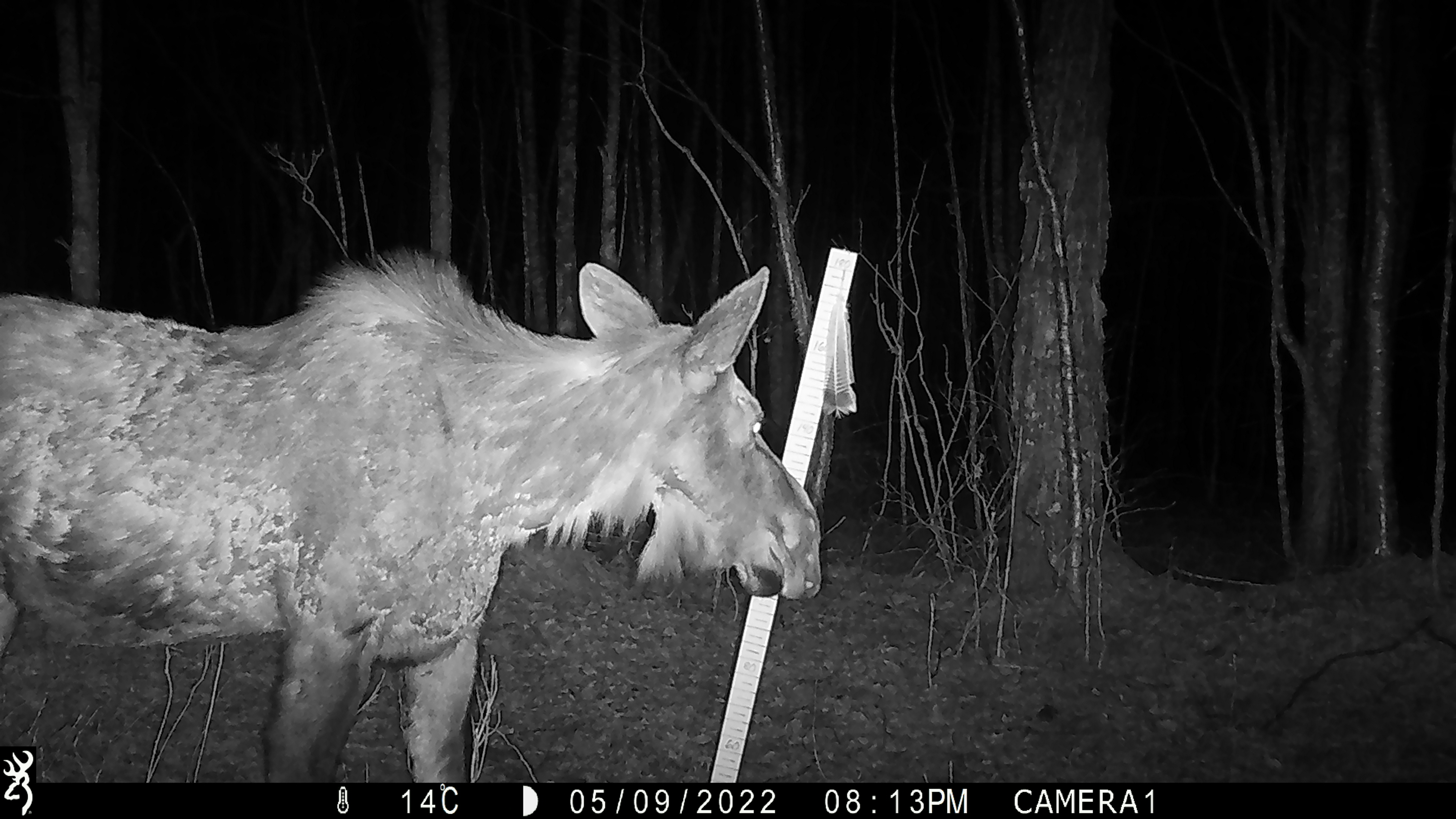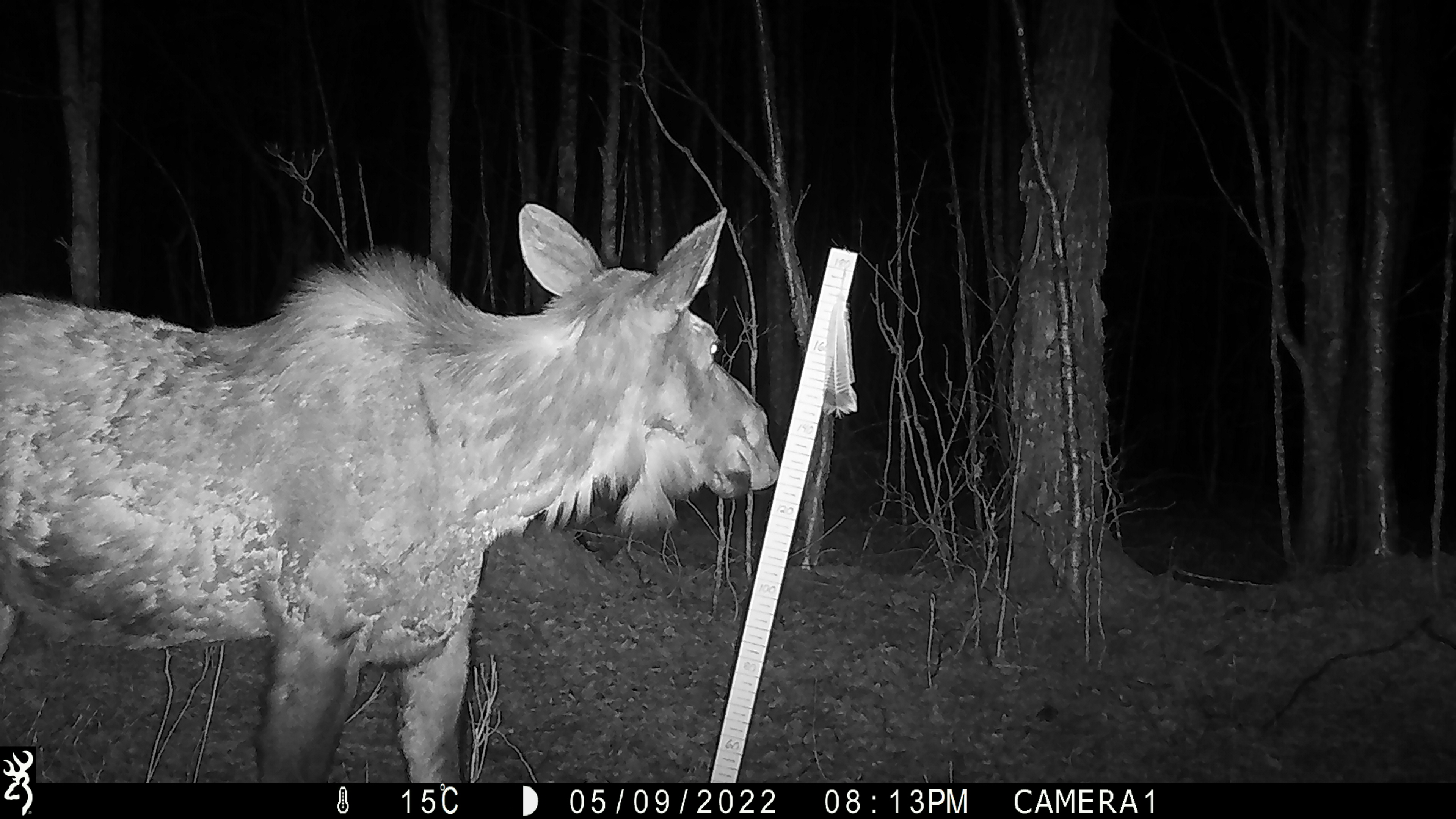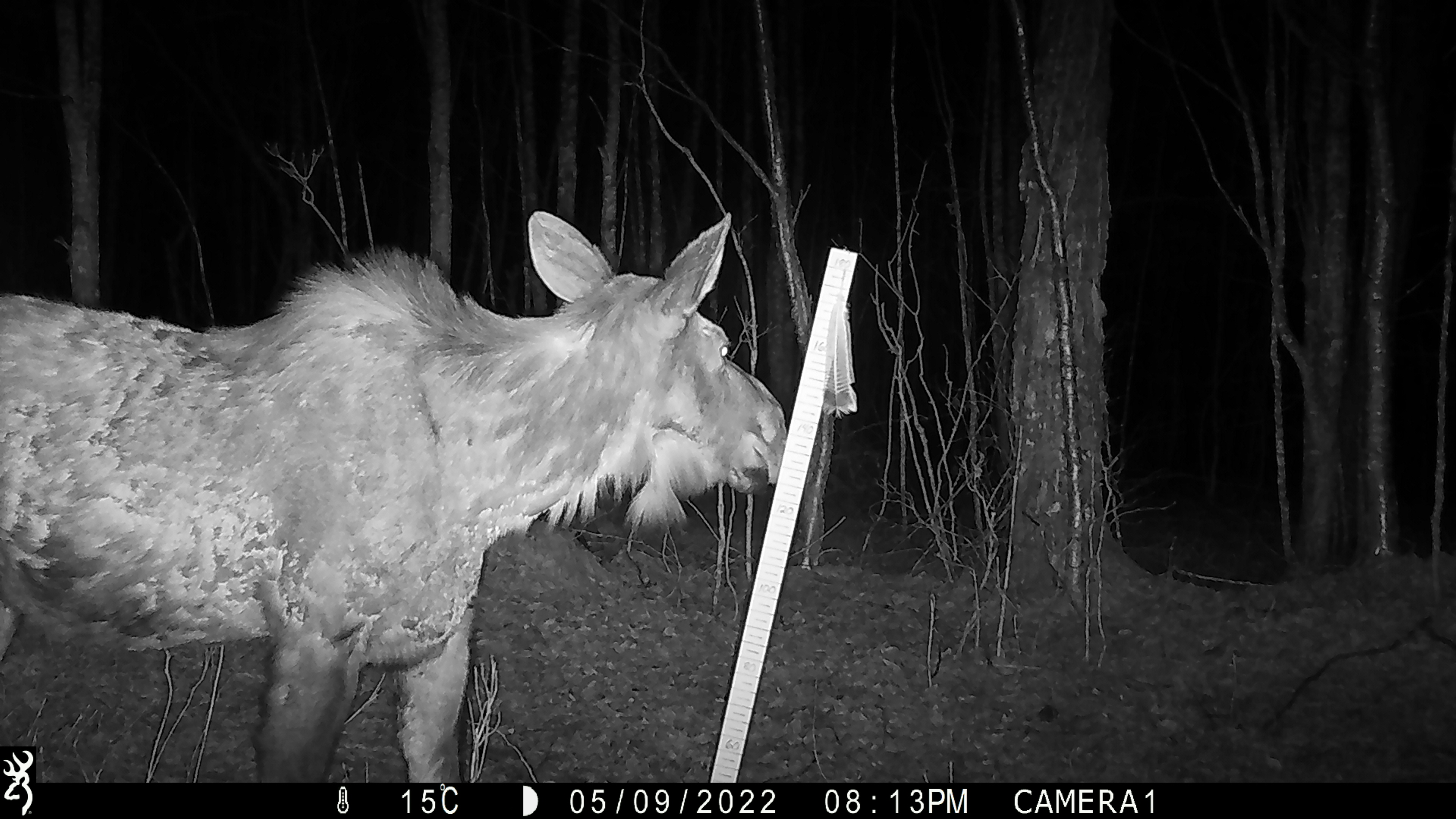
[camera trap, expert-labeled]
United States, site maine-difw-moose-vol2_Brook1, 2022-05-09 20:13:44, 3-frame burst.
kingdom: Animalia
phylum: Chordata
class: Mammalia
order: Artiodactyla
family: Cervidae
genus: Alces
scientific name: Alces alces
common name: moose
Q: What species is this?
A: Moose (Alces alces).